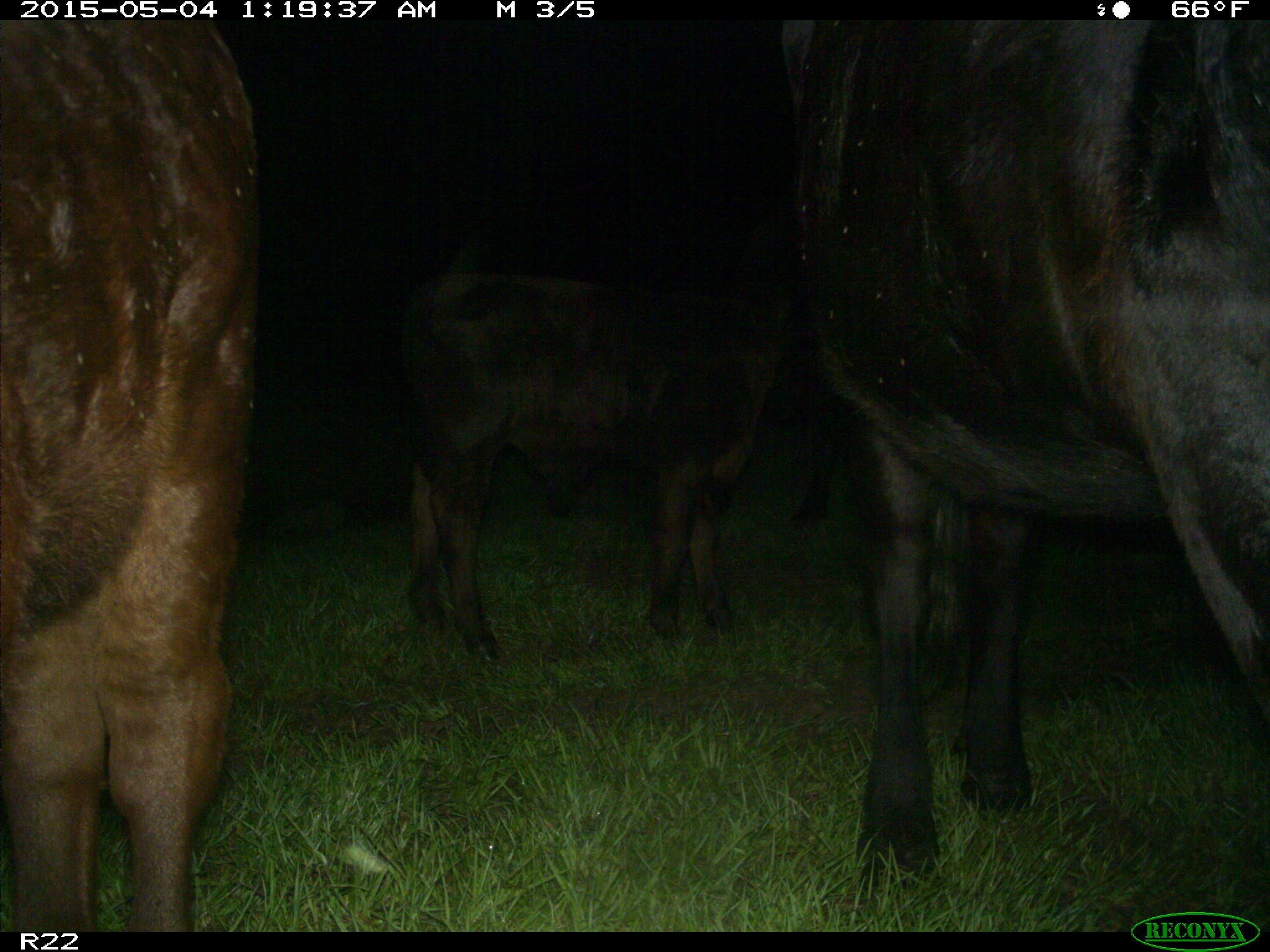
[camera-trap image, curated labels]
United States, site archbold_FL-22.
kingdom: Animalia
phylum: Chordata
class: Mammalia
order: Artiodactyla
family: Bovidae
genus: Bos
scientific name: Bos taurus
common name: domestic cow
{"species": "Bos taurus (domestic cow)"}